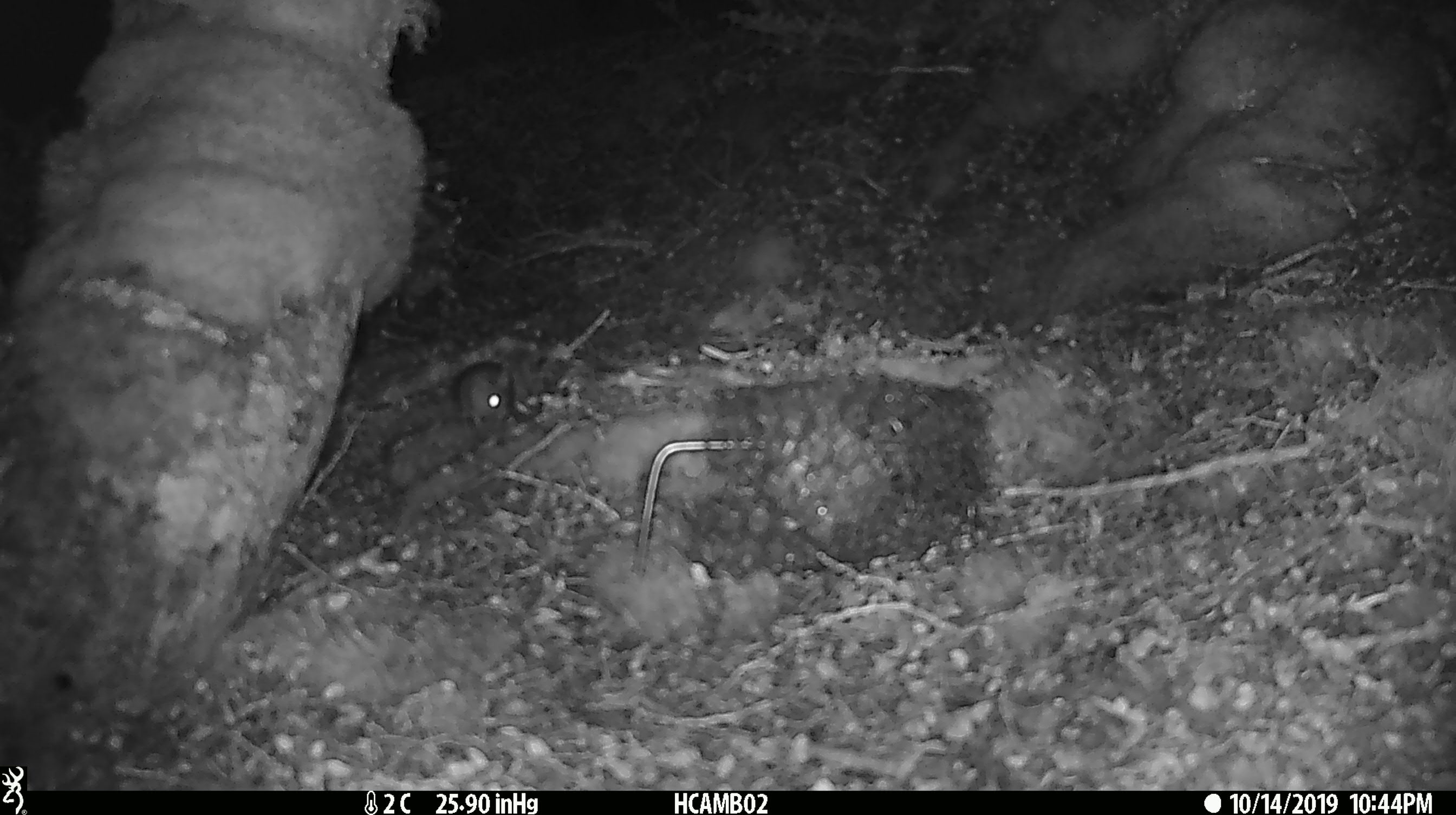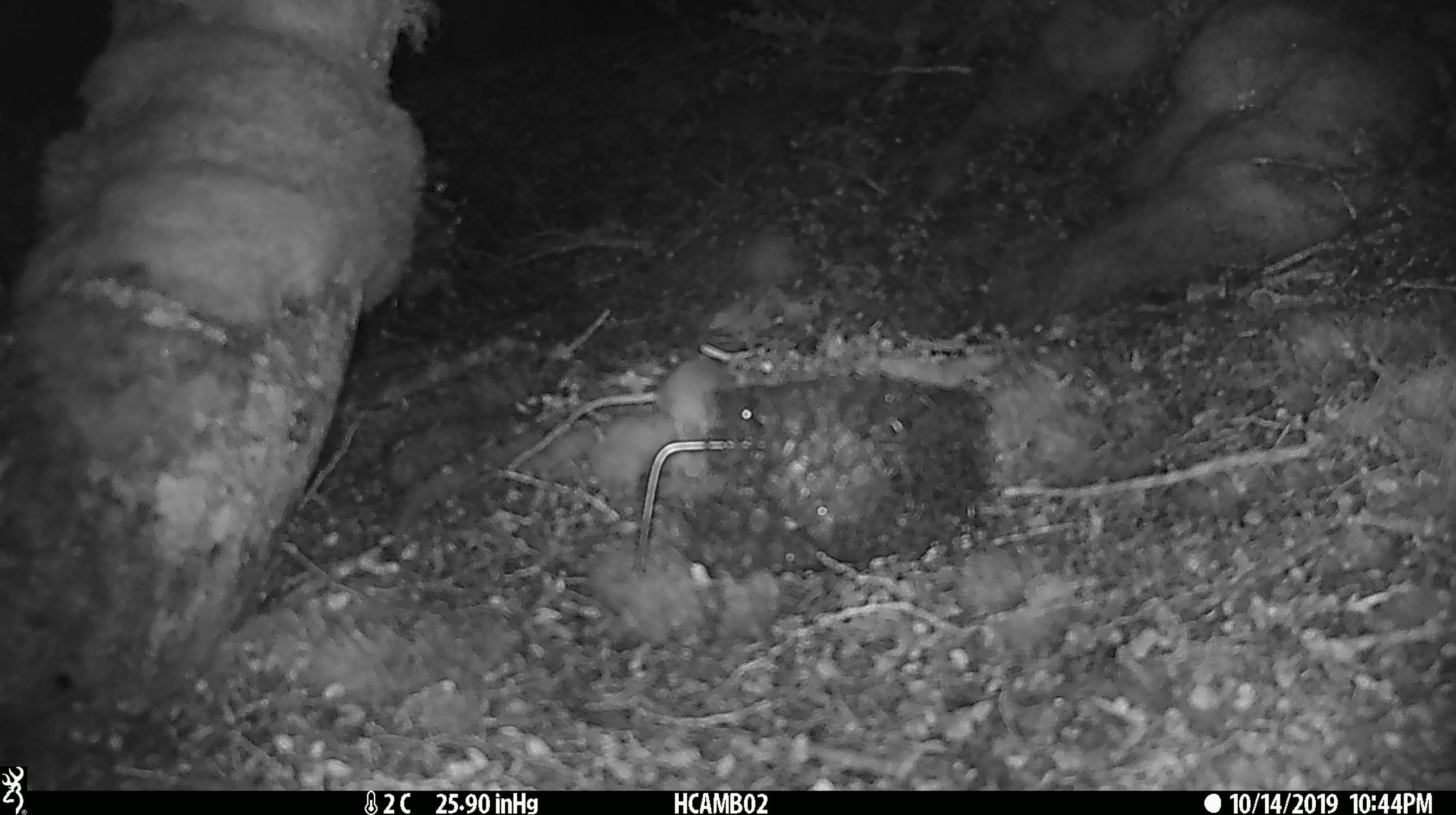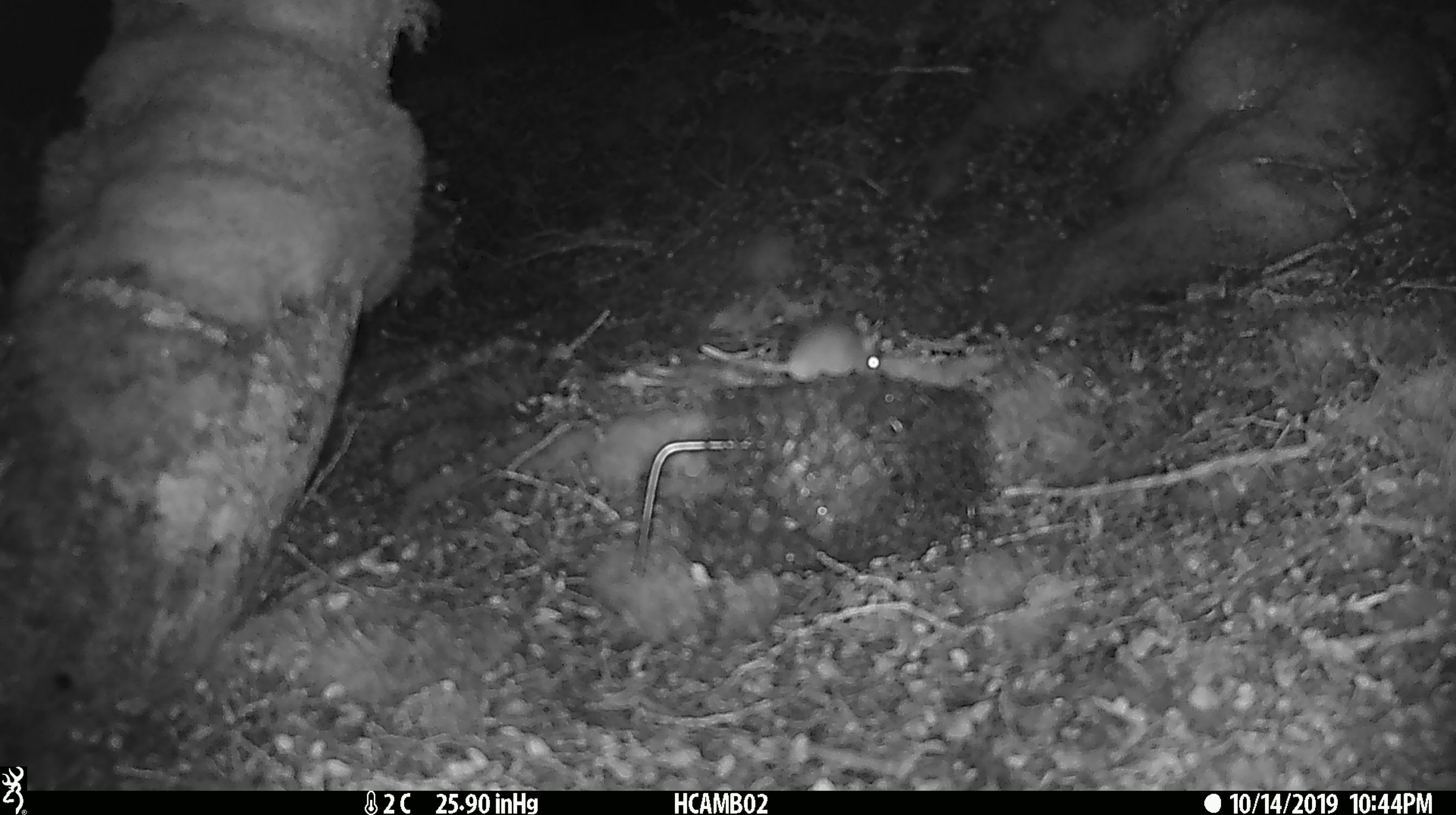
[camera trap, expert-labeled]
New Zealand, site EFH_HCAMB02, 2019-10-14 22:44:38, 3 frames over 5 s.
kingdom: Animalia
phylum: Chordata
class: Mammalia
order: Rodentia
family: Muridae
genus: Mus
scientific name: Mus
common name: mouse